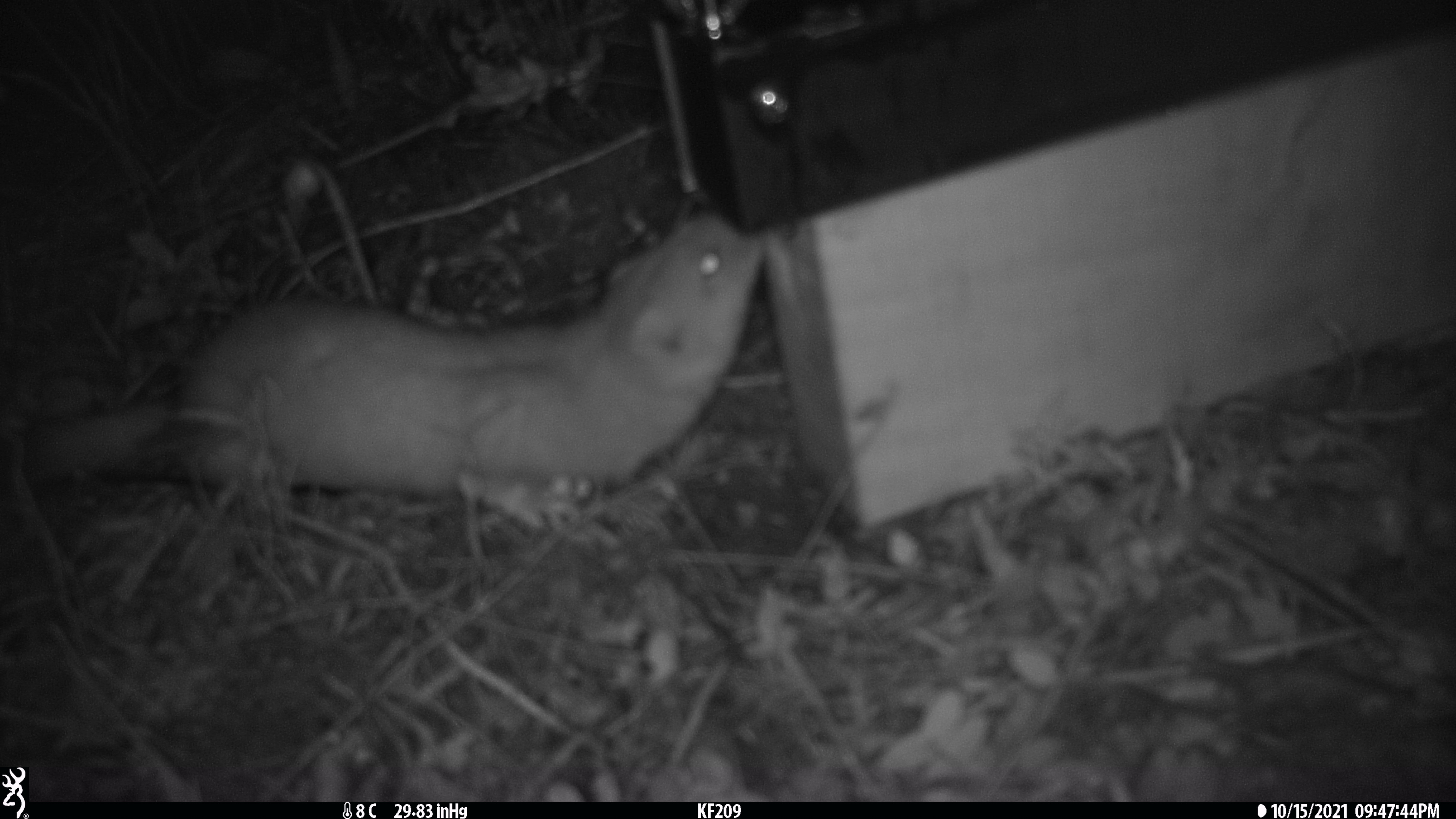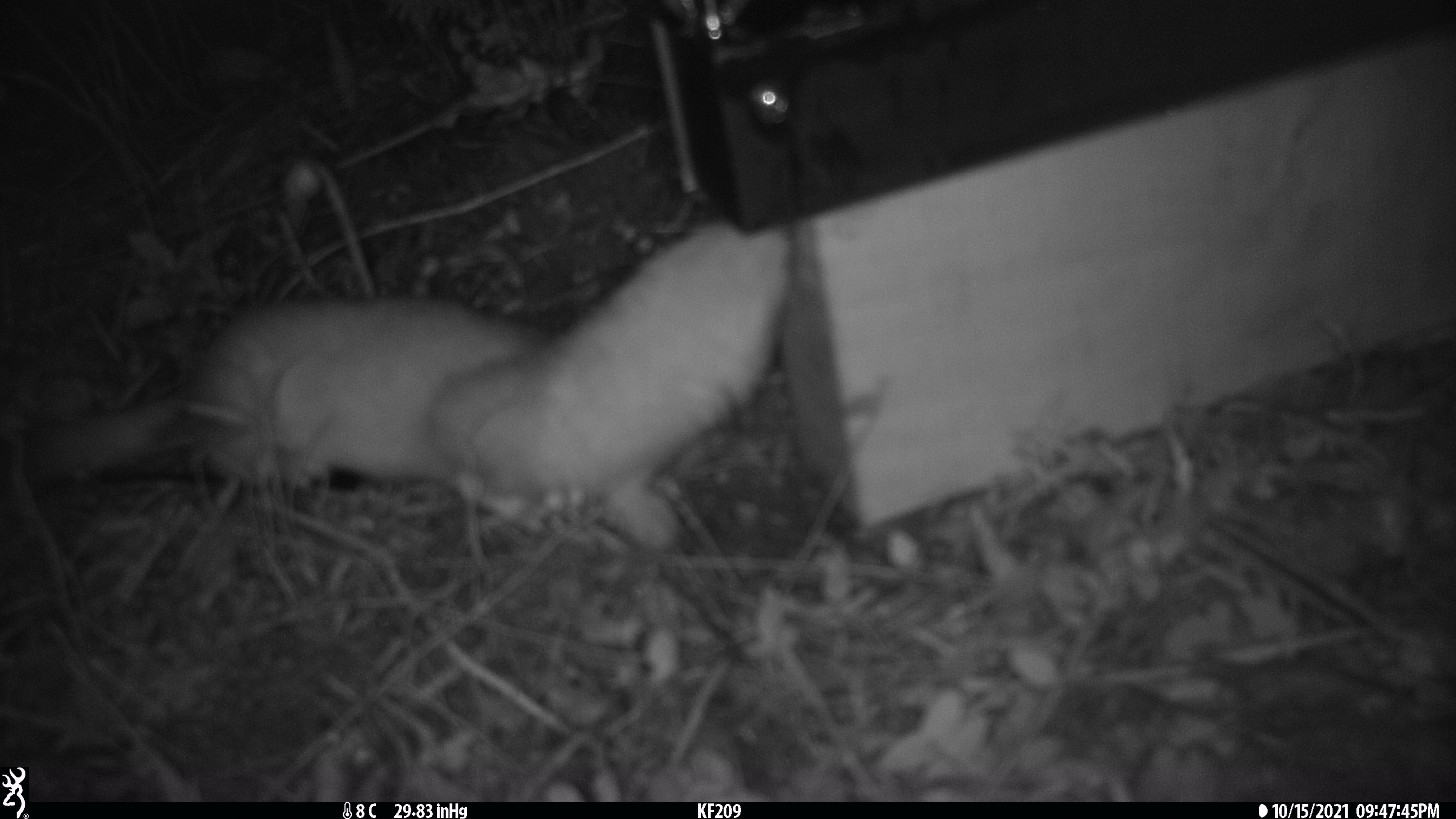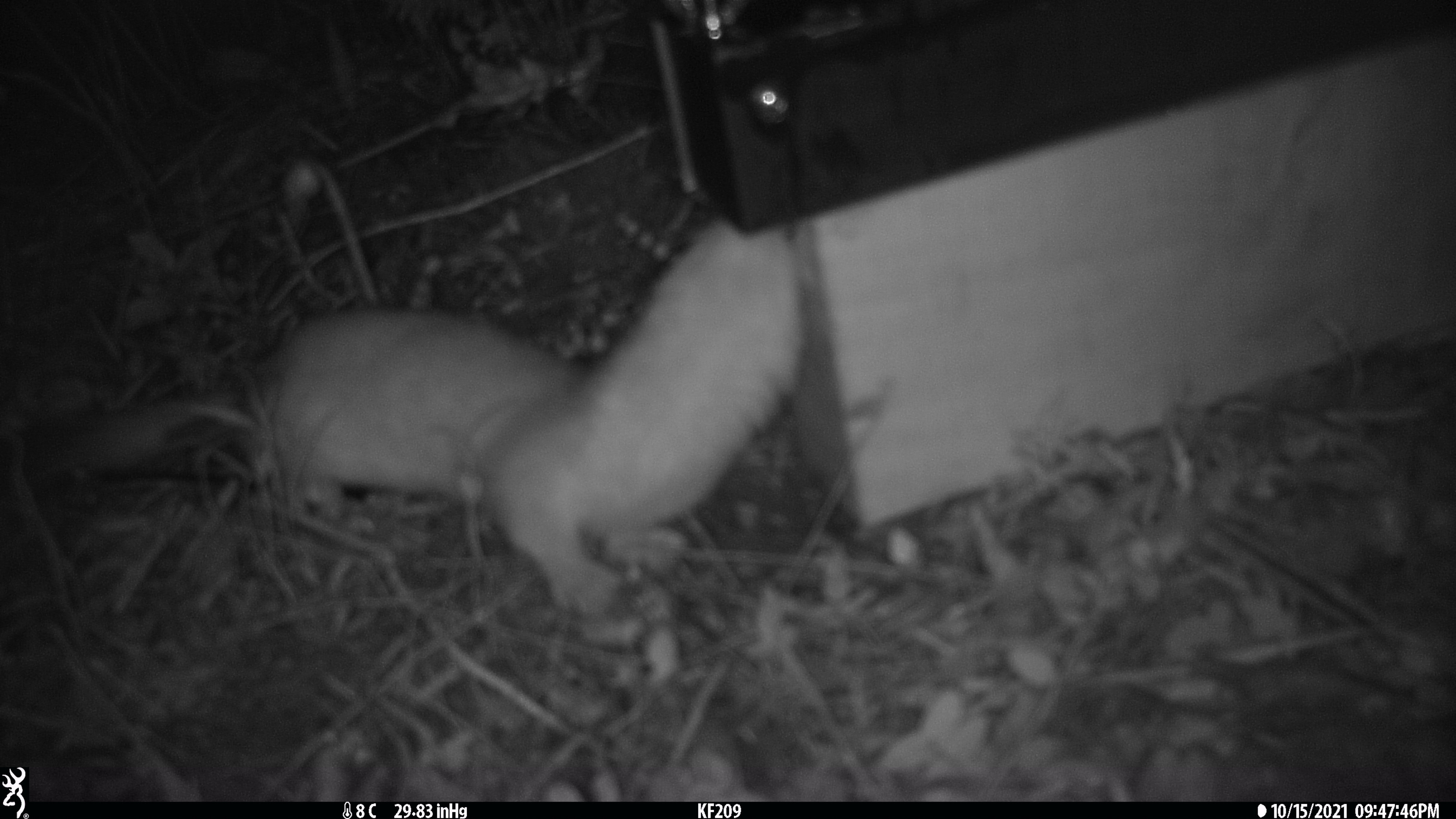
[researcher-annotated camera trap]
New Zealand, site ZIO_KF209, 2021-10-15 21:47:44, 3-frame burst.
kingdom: Animalia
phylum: Chordata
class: Mammalia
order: Carnivora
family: Mustelidae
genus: Mustela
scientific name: Mustela erminea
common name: stoat